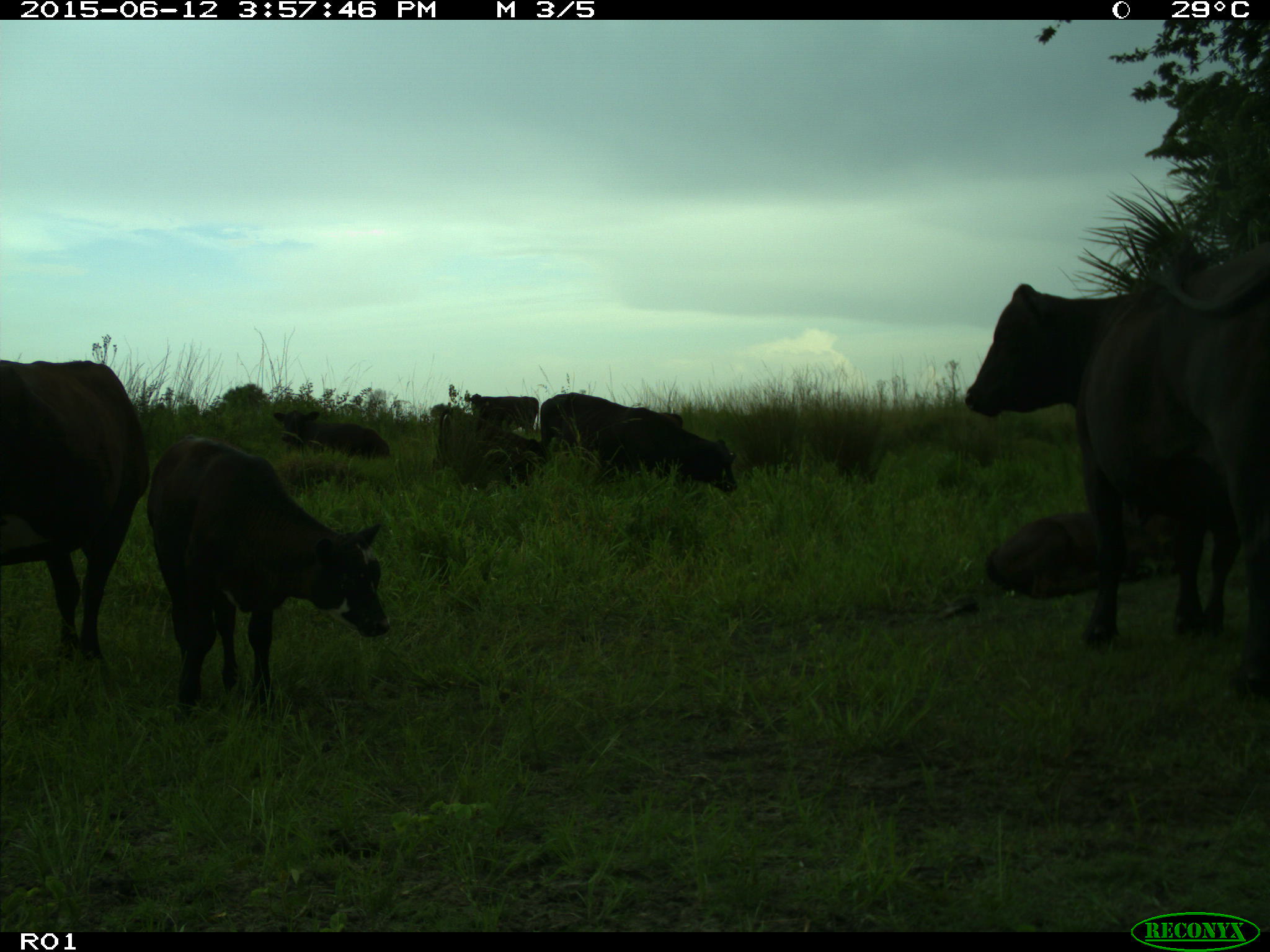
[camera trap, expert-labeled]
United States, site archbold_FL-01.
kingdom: Animalia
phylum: Chordata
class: Mammalia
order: Artiodactyla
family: Bovidae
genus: Bos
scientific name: Bos taurus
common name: domestic cow